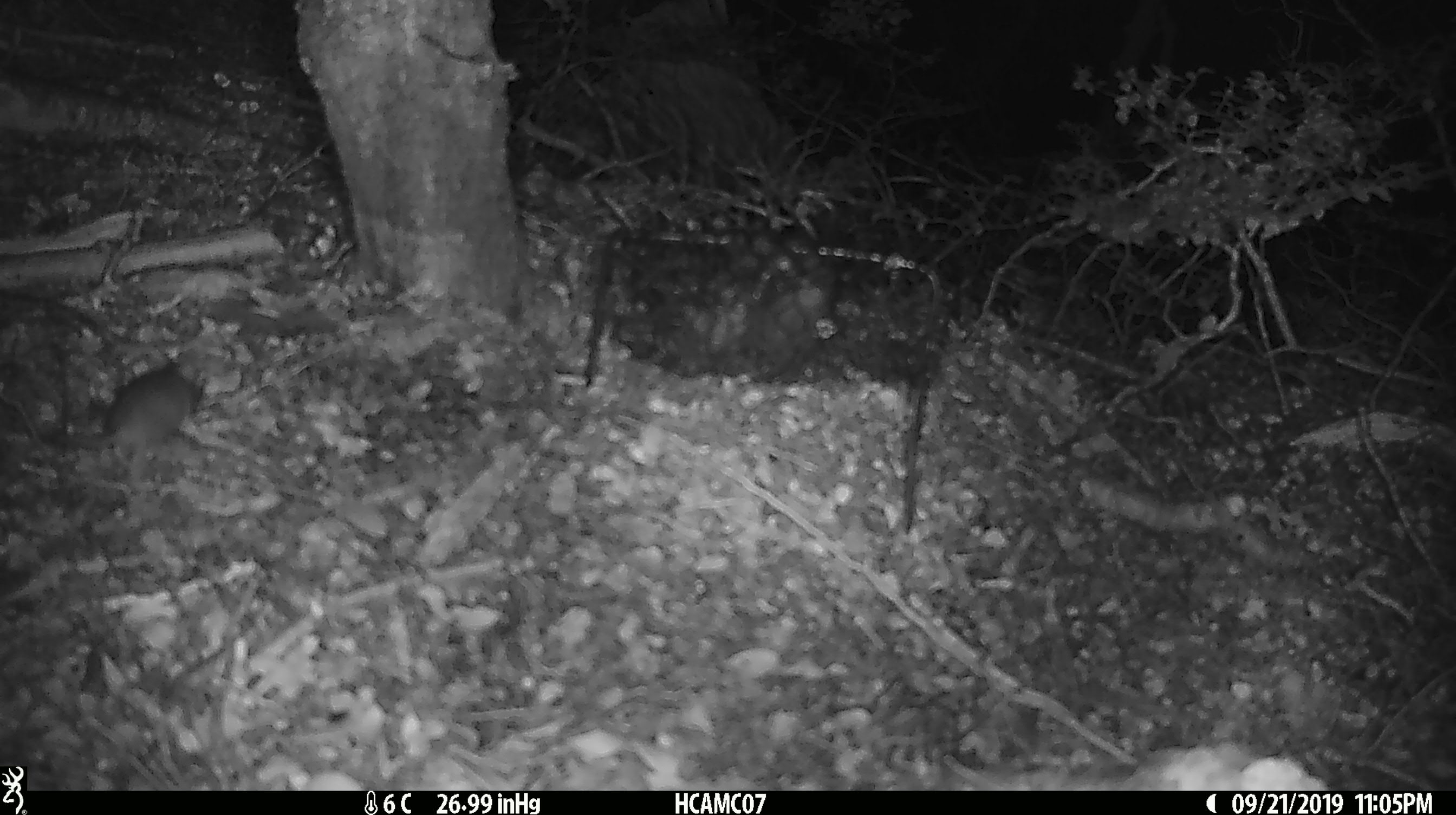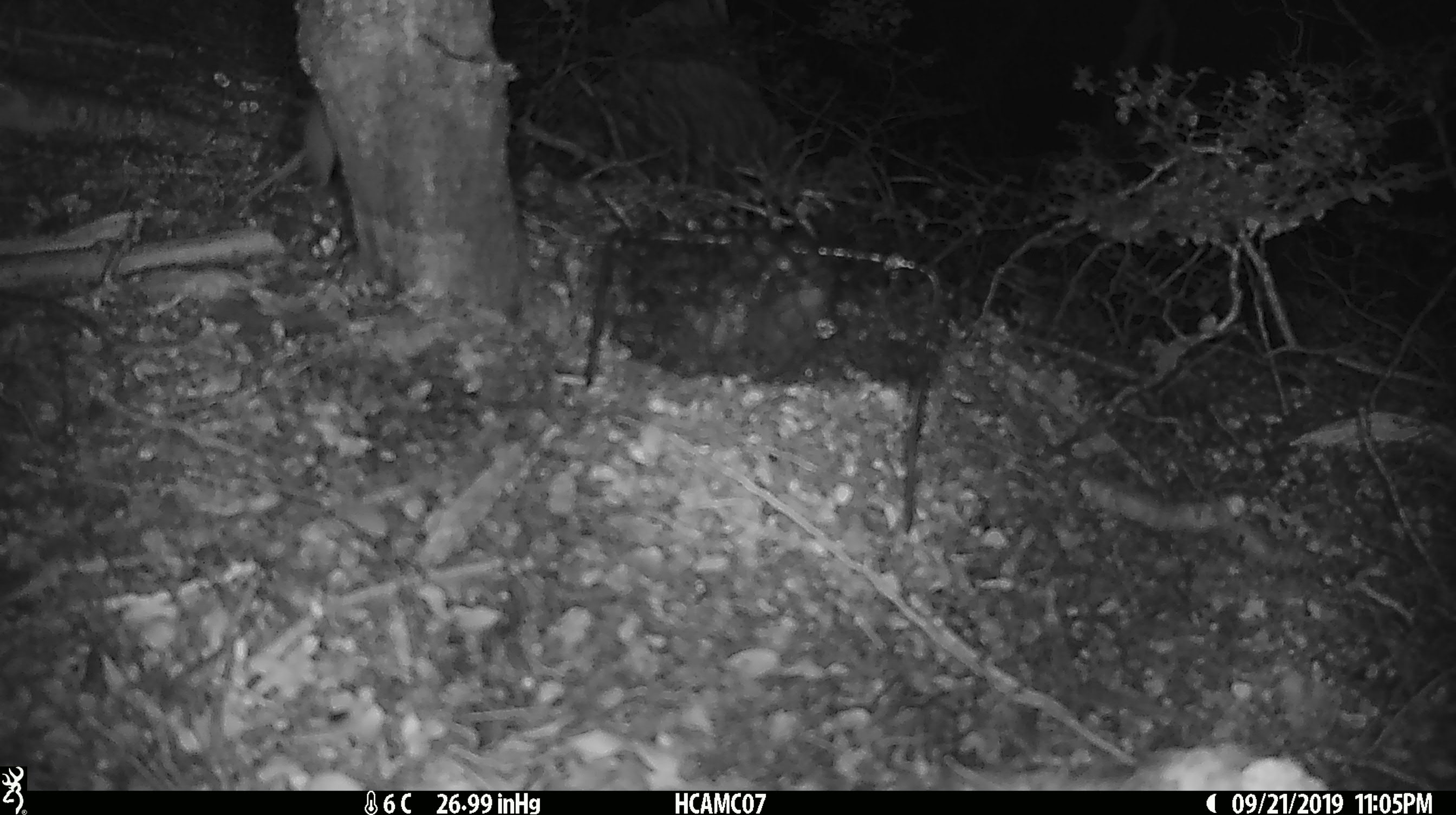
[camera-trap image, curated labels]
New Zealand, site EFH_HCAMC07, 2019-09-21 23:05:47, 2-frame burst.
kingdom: Animalia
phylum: Chordata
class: Mammalia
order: Rodentia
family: Muridae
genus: Mus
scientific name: Mus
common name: mouse